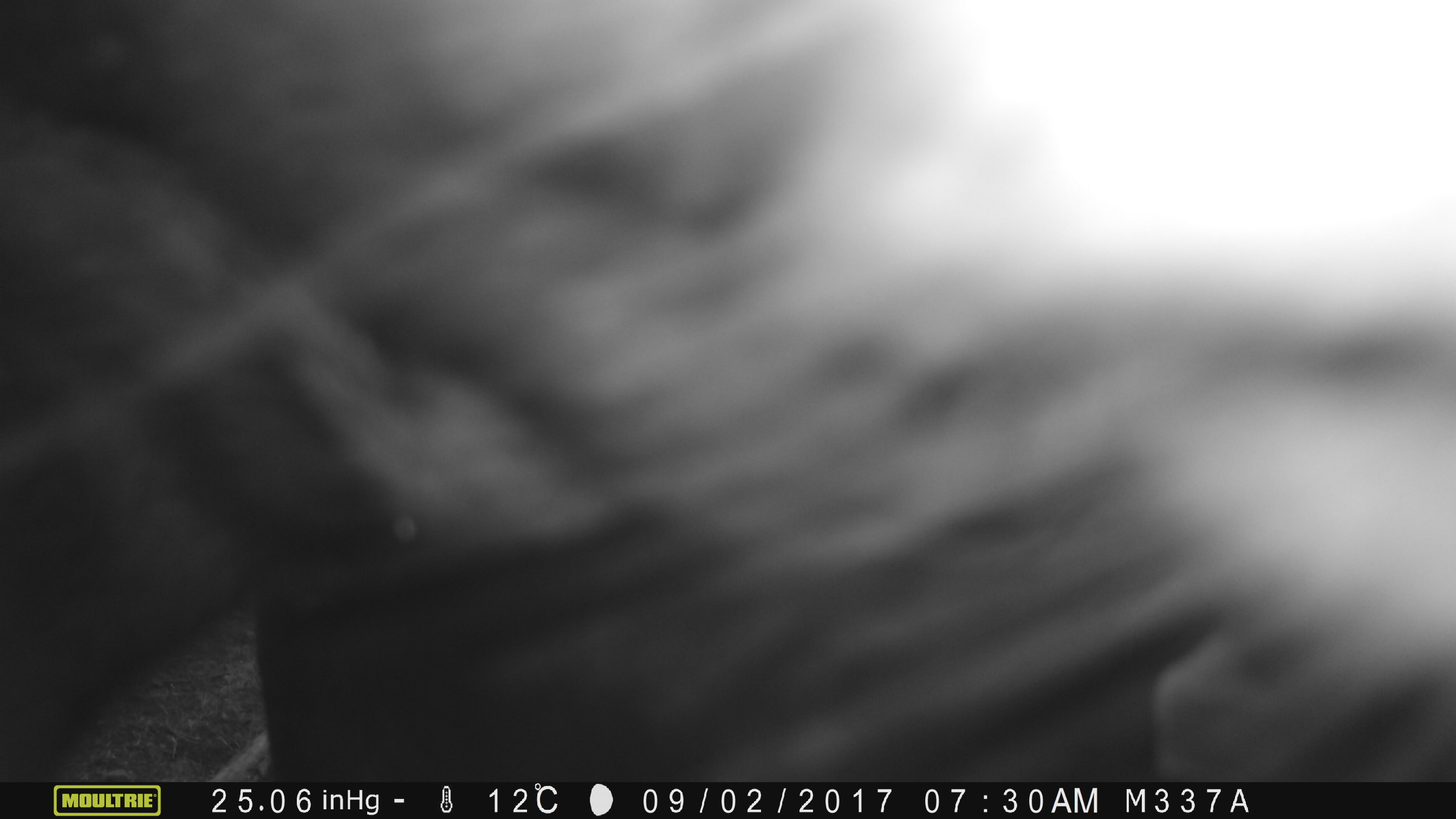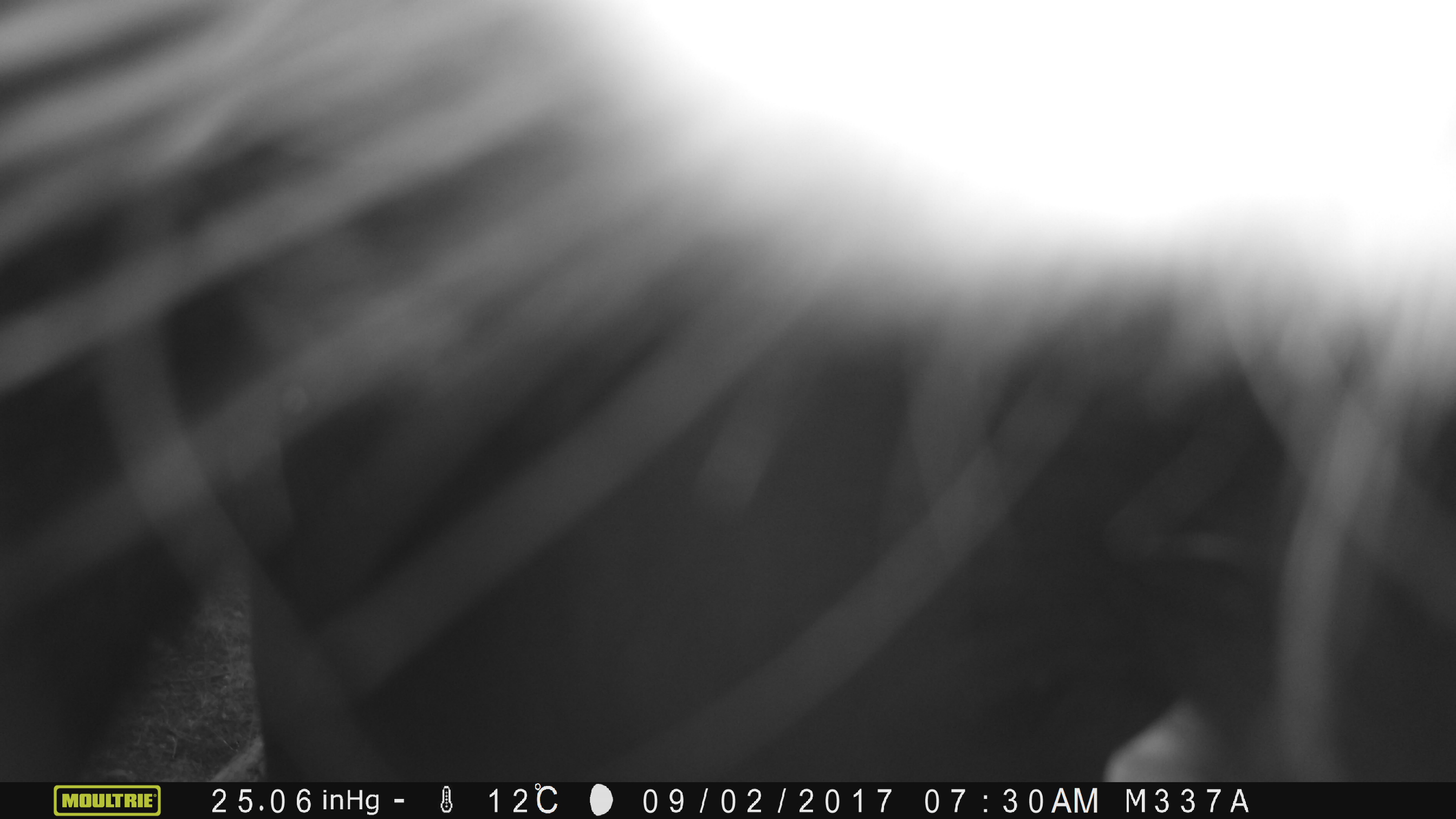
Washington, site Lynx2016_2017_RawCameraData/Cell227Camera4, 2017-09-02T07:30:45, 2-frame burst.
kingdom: Animalia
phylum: Chordata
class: Mammalia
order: Artiodactyla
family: Bovidae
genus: Bos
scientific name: Bos taurus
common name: domestic cattle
Domestic cattle (Bos taurus). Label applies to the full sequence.